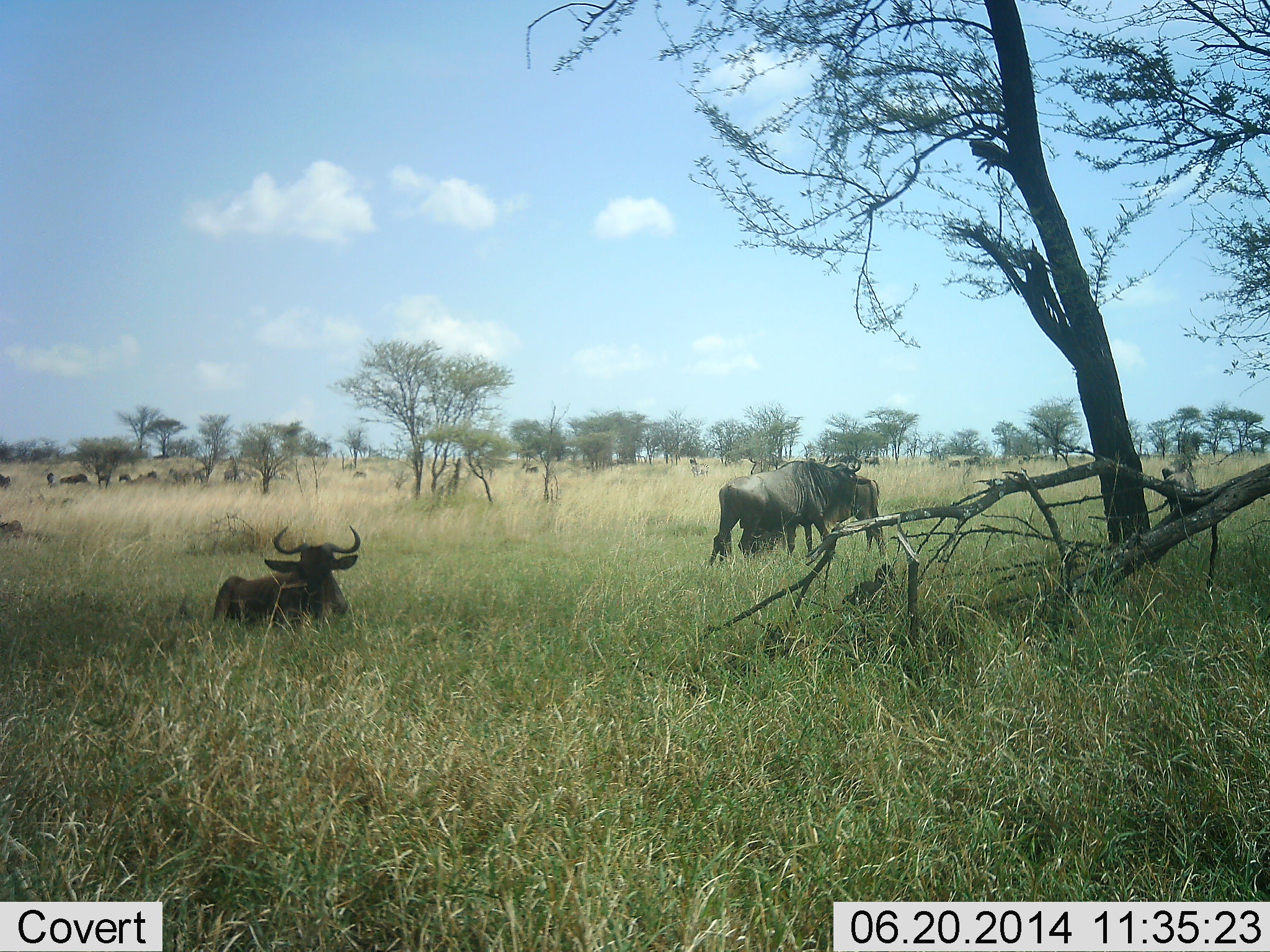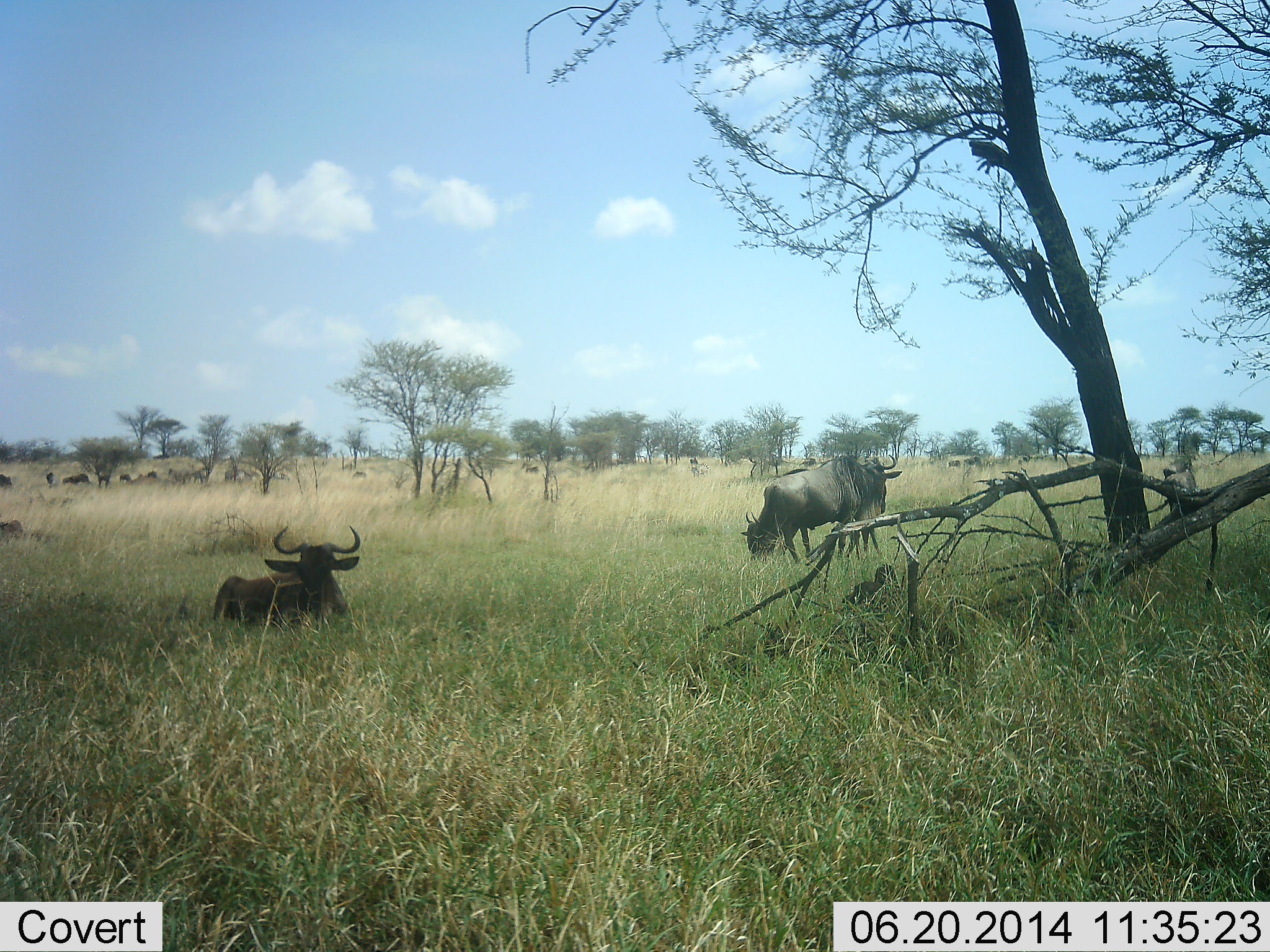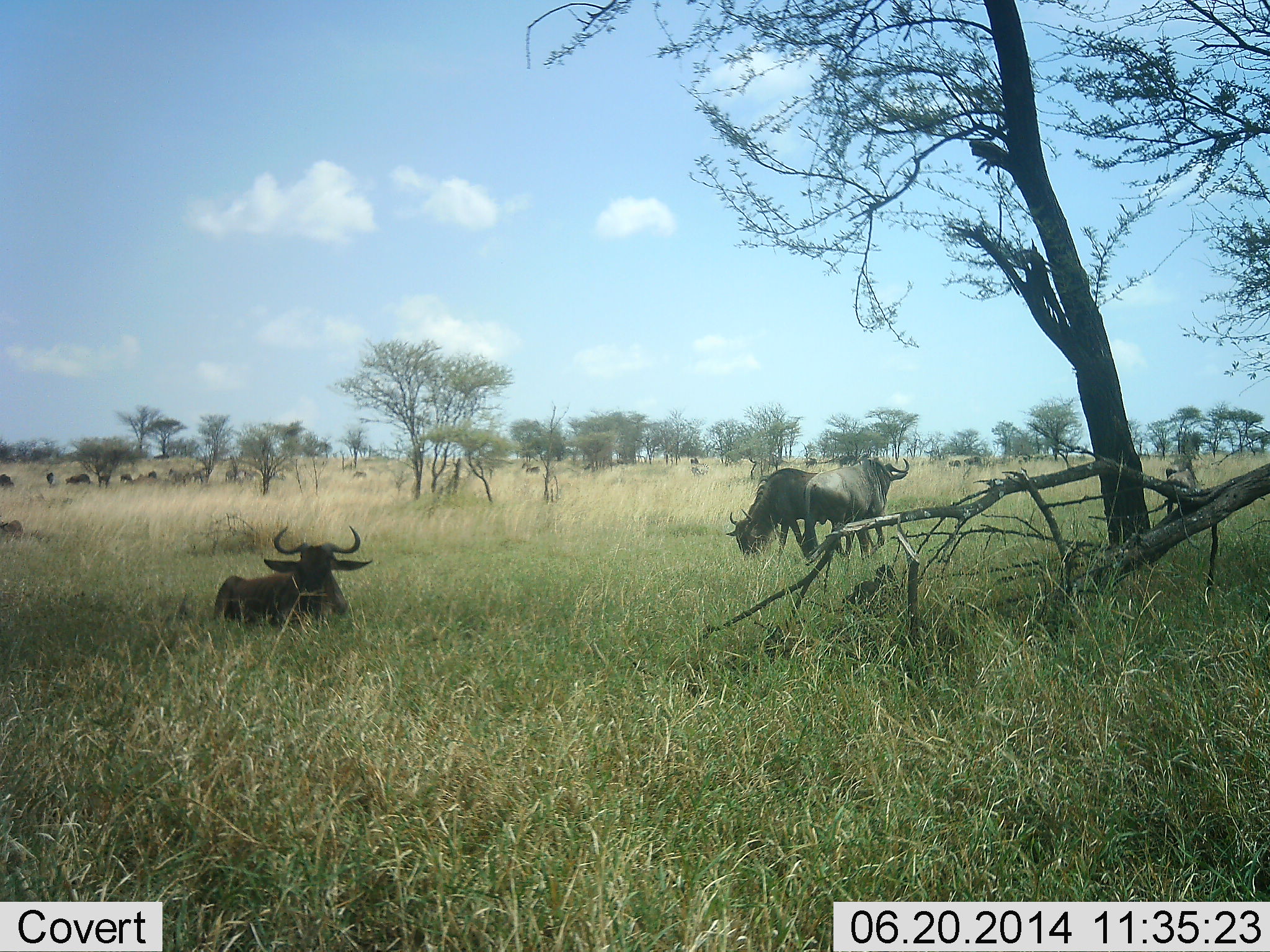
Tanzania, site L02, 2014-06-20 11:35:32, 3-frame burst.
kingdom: Animalia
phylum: Chordata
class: Mammalia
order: Artiodactyla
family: Bovidae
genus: Connochaetes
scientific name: Connochaetes taurinus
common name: blue wildebeest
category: wildebeest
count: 8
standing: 60%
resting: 90%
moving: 50%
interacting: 0%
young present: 0%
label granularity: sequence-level